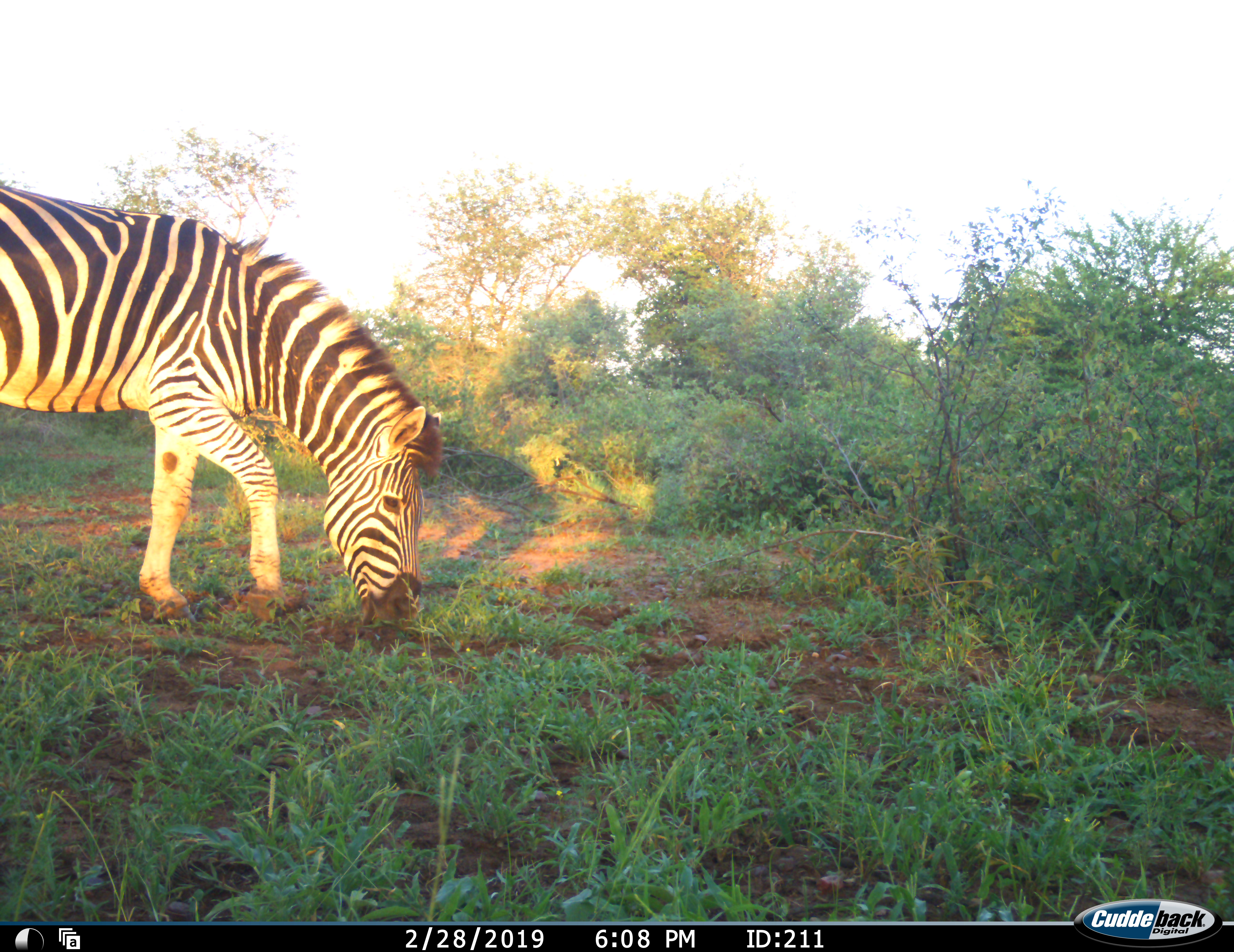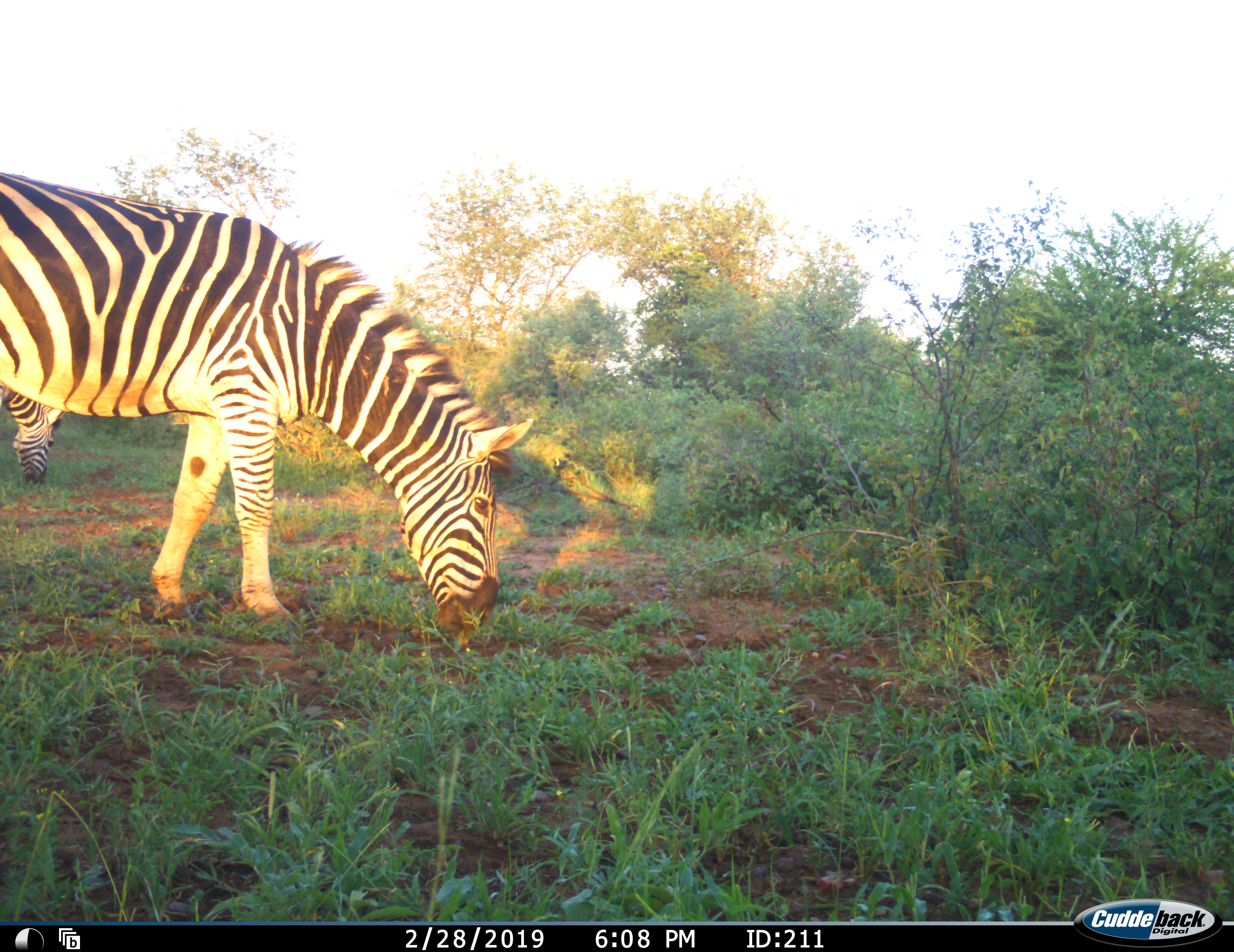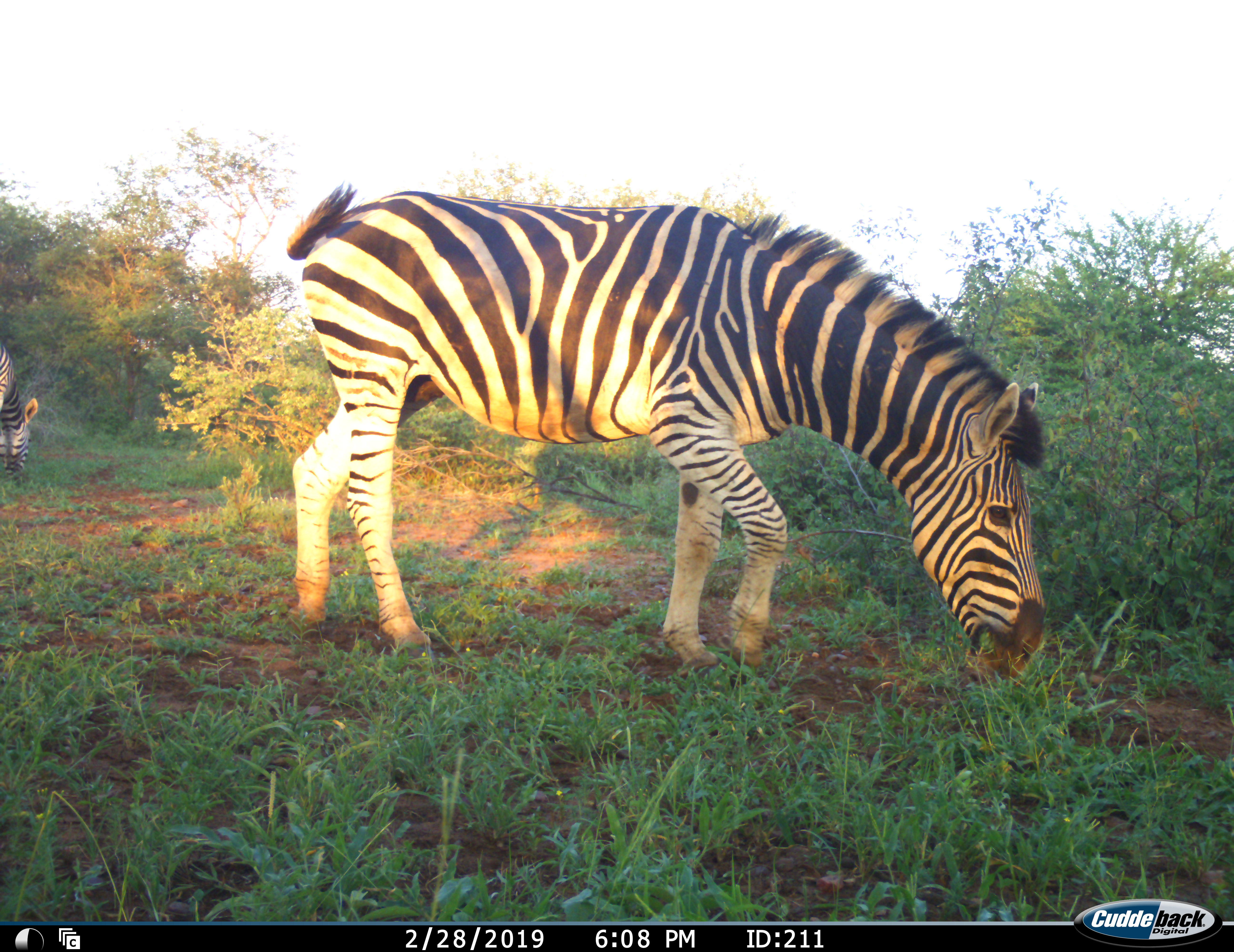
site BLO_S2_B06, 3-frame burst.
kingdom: Animalia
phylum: Chordata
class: Mammalia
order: Perissodactyla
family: Equidae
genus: Equus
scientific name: Equus quagga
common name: plains zebra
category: zebraplains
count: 2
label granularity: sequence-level